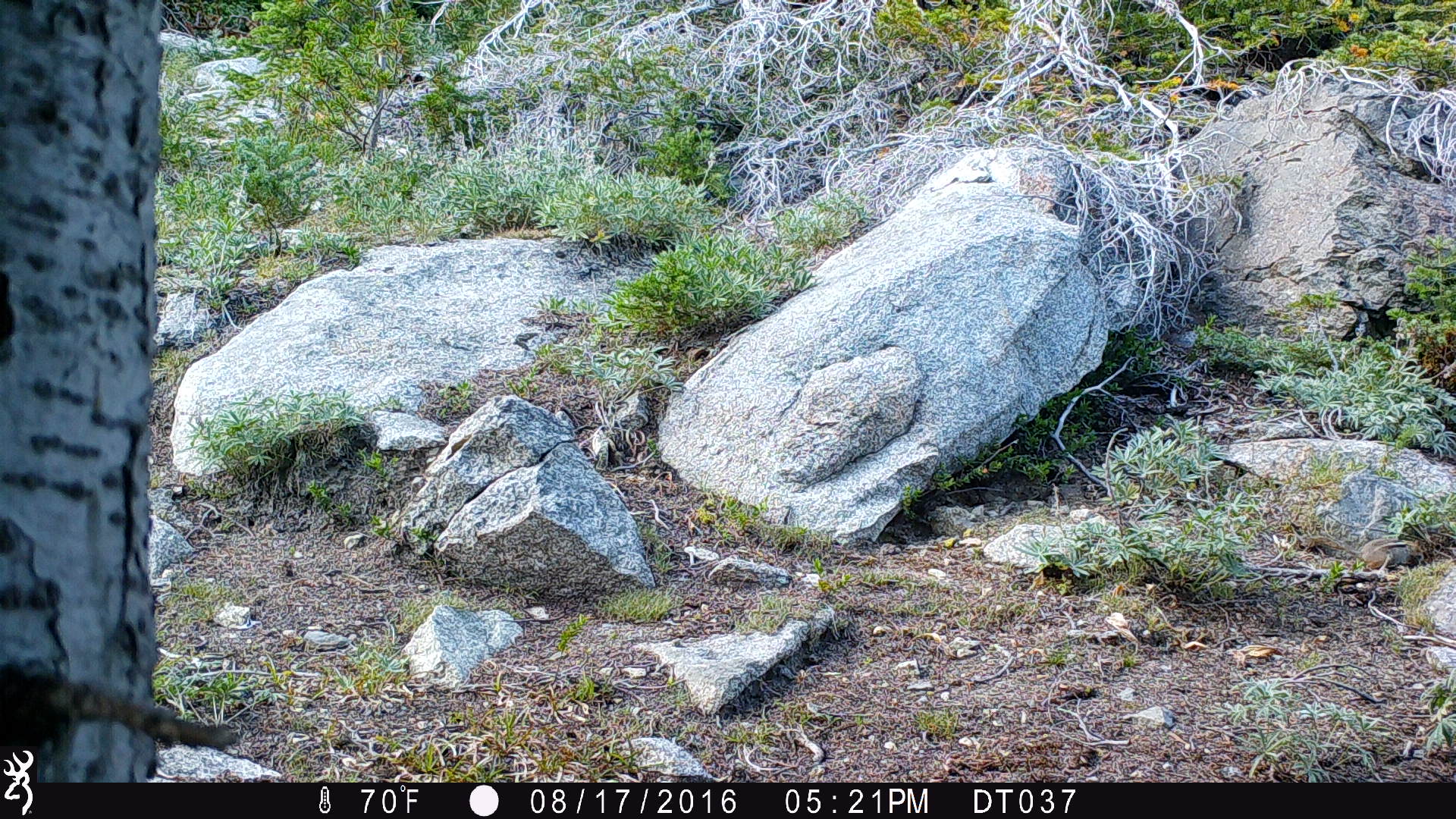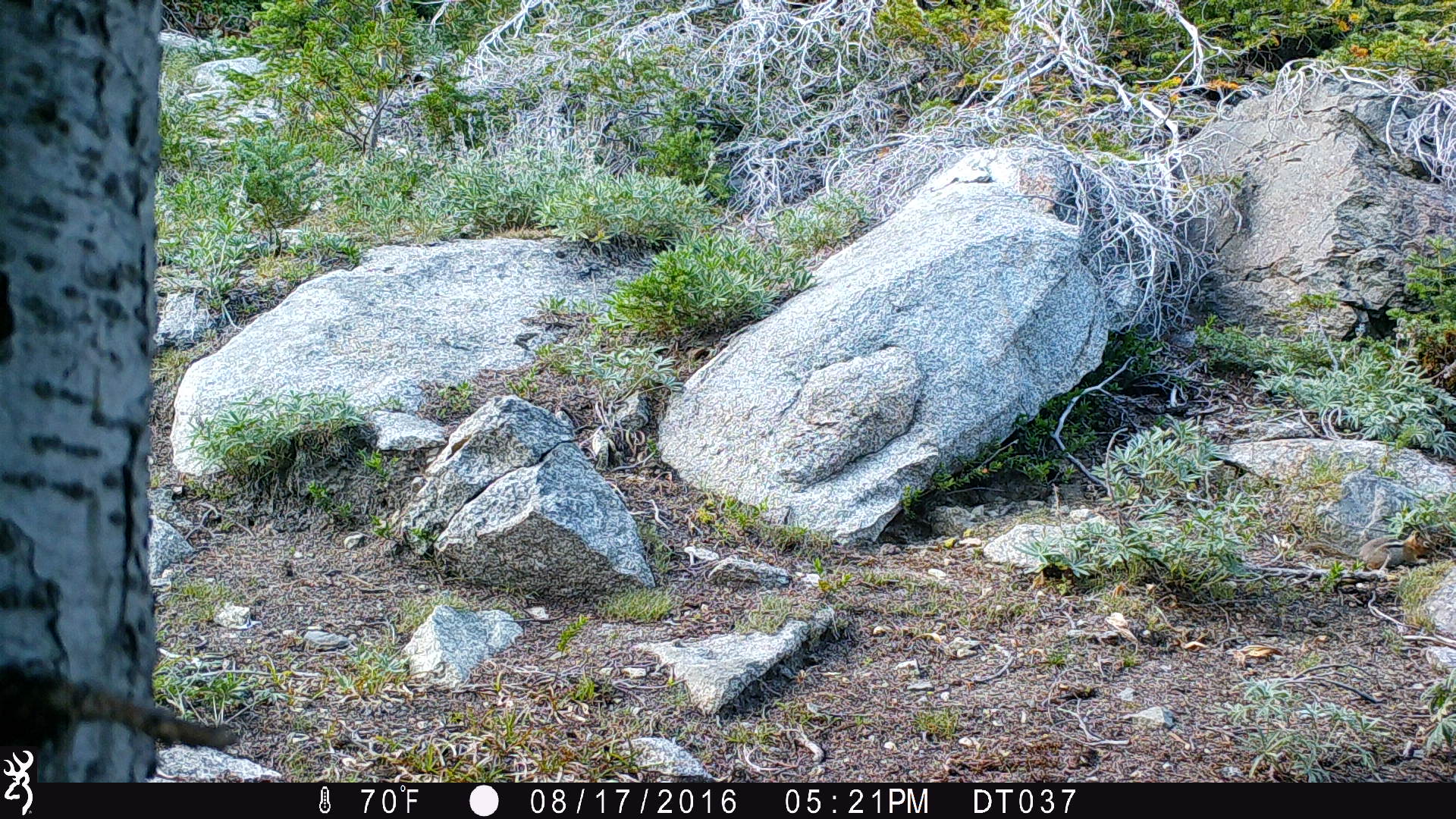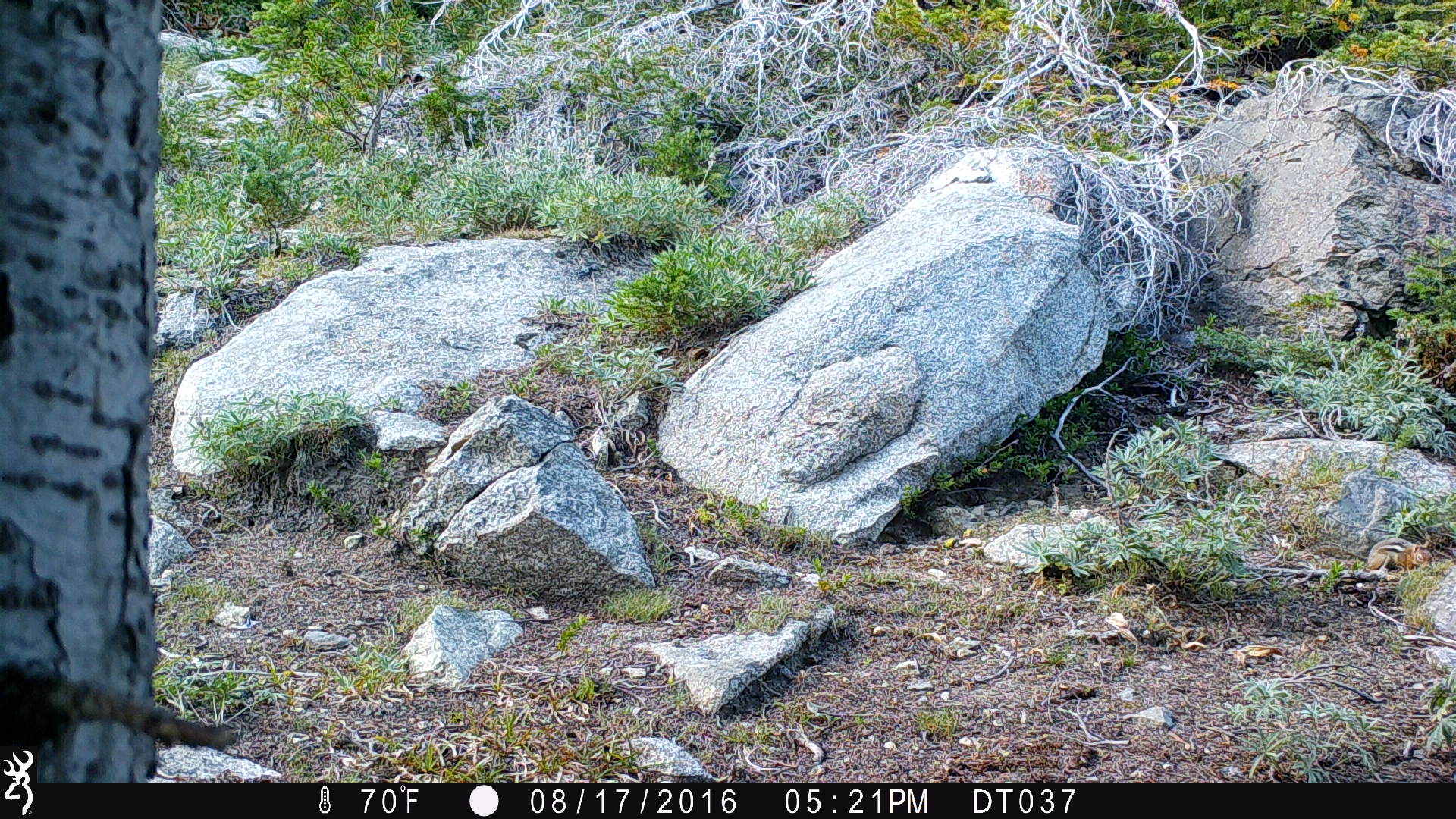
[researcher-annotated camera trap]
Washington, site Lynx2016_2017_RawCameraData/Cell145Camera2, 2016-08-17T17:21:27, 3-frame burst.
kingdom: Animalia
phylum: Chordata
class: Mammalia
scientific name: Mammalia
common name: small mammal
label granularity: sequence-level